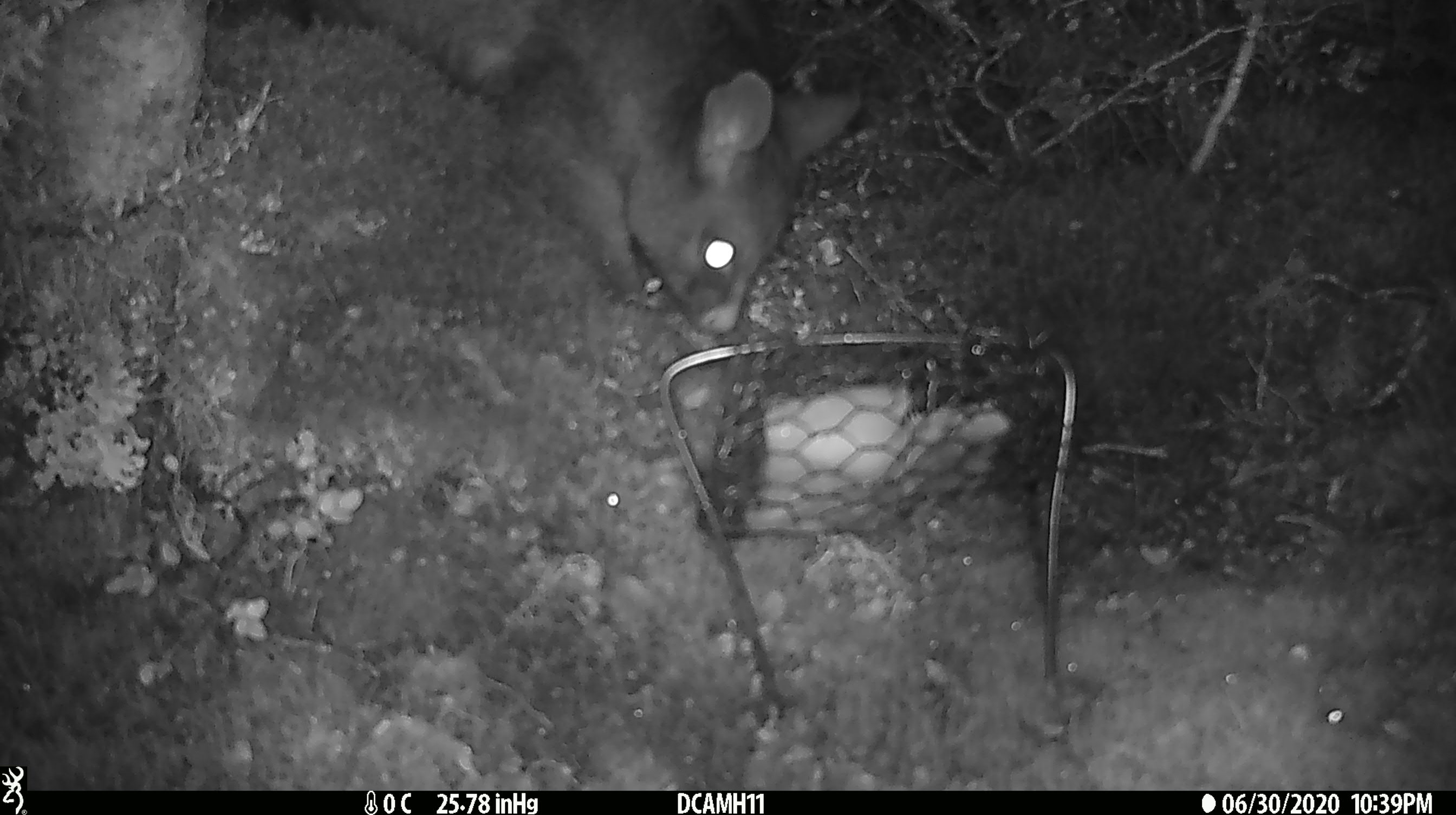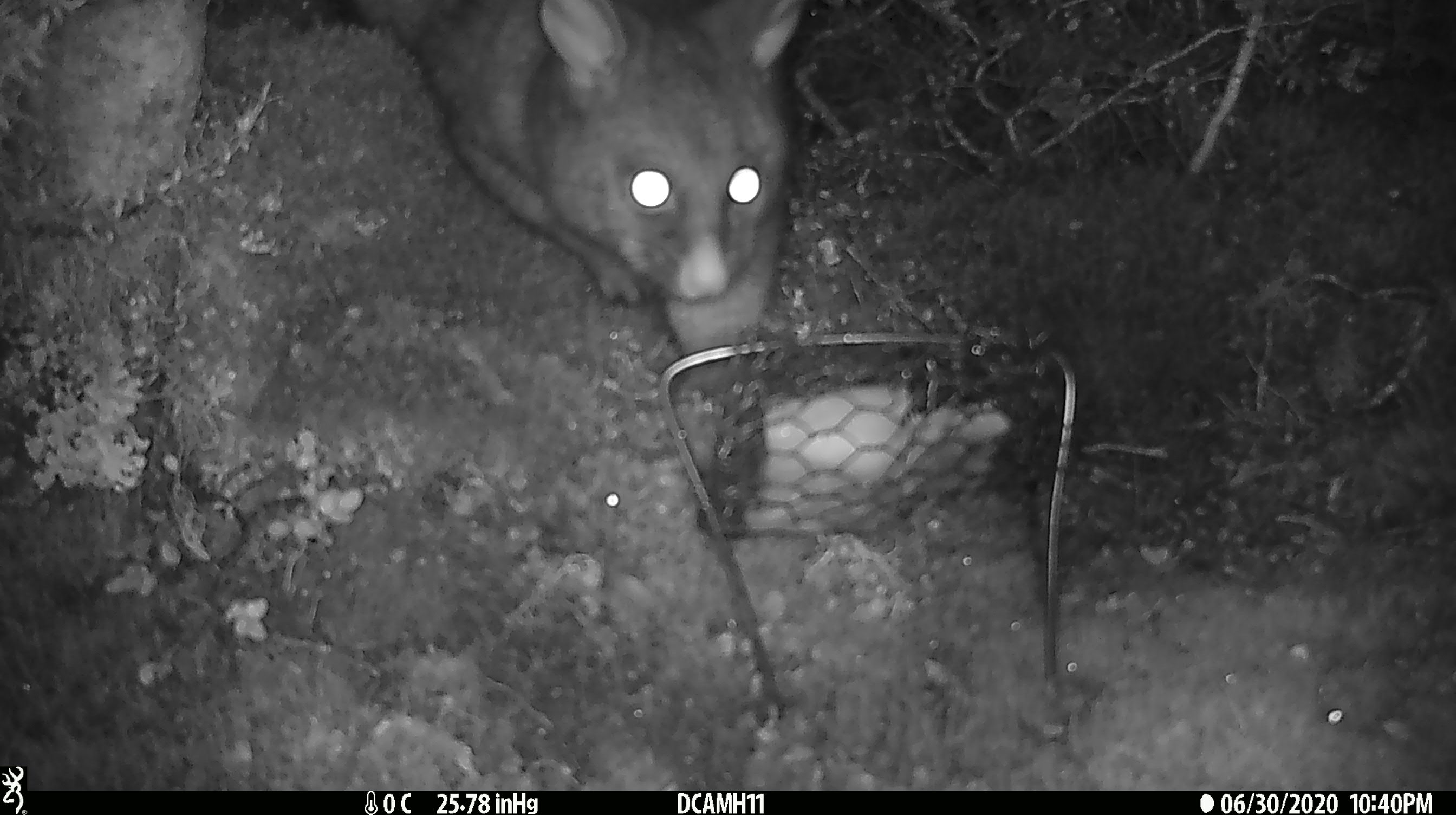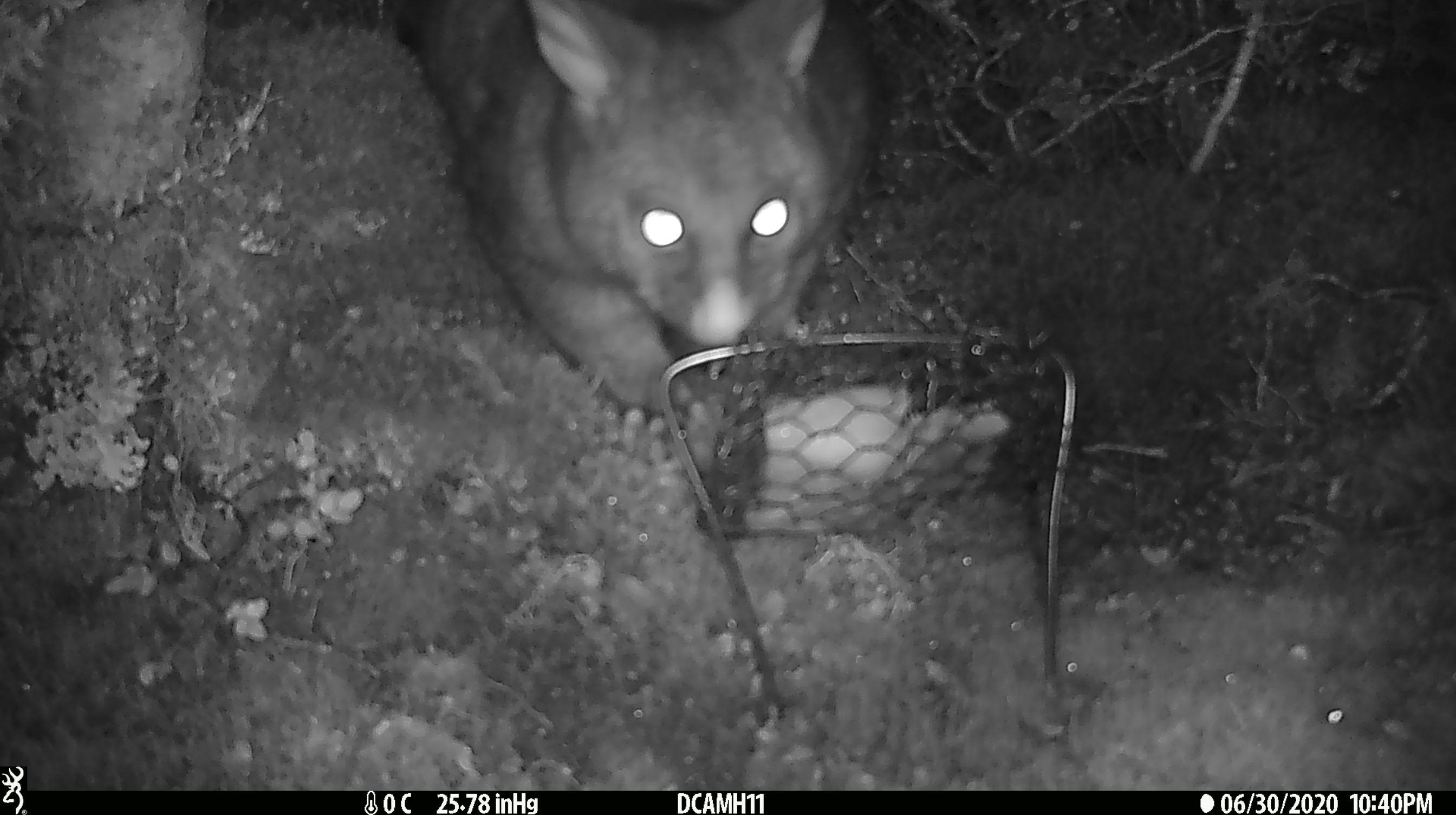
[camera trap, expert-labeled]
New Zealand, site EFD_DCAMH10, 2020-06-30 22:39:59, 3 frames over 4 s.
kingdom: Animalia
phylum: Chordata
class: Mammalia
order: Diprotodontia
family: Phalangeridae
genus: Trichosurus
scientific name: Trichosurus vulpecula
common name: common brushtail possum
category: possum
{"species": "possum (common brushtail possum) (Trichosurus vulpecula)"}